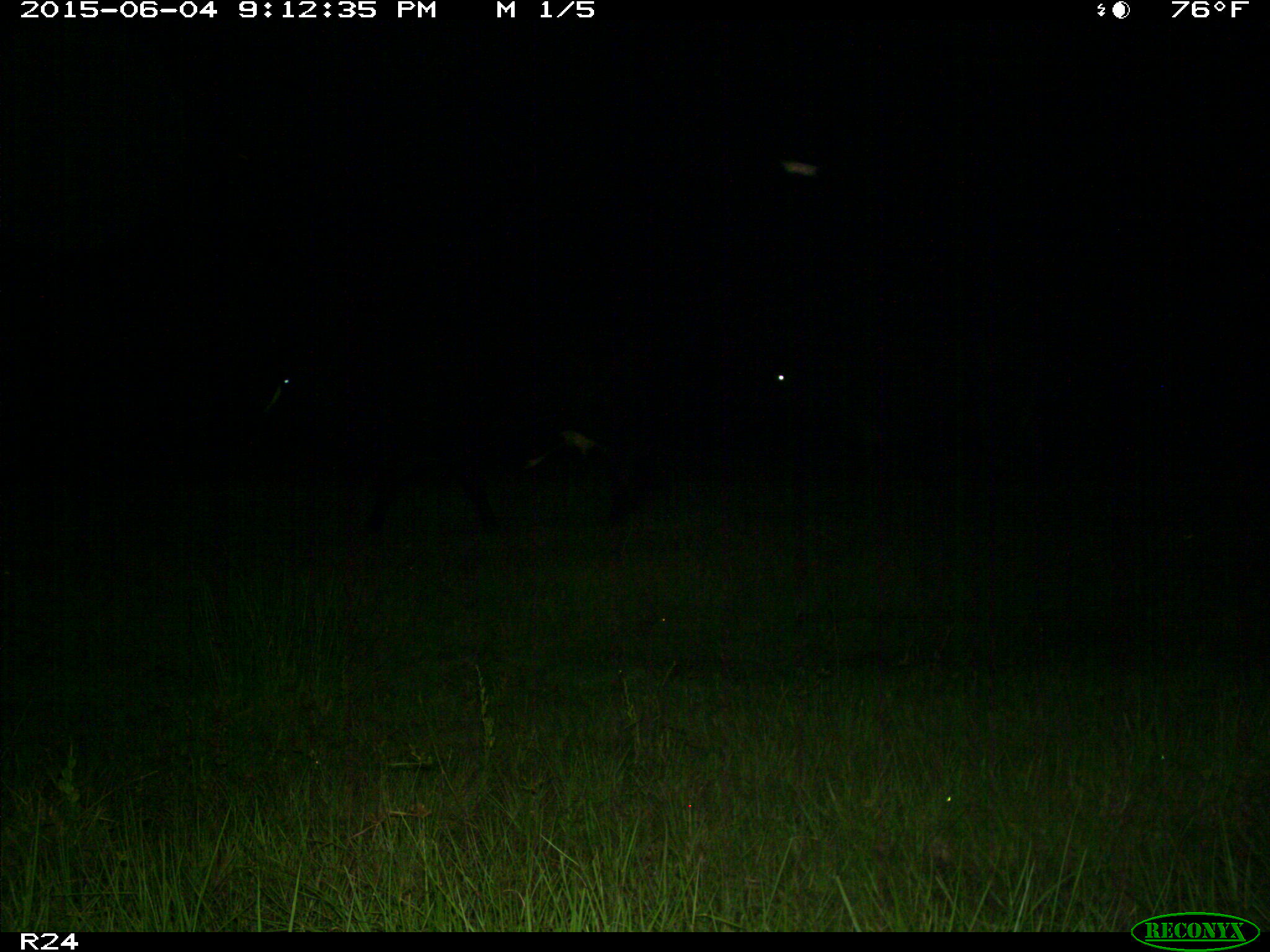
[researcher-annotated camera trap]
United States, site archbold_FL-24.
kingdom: Animalia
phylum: Chordata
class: Mammalia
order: Artiodactyla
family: Bovidae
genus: Bos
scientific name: Bos taurus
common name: domestic cow